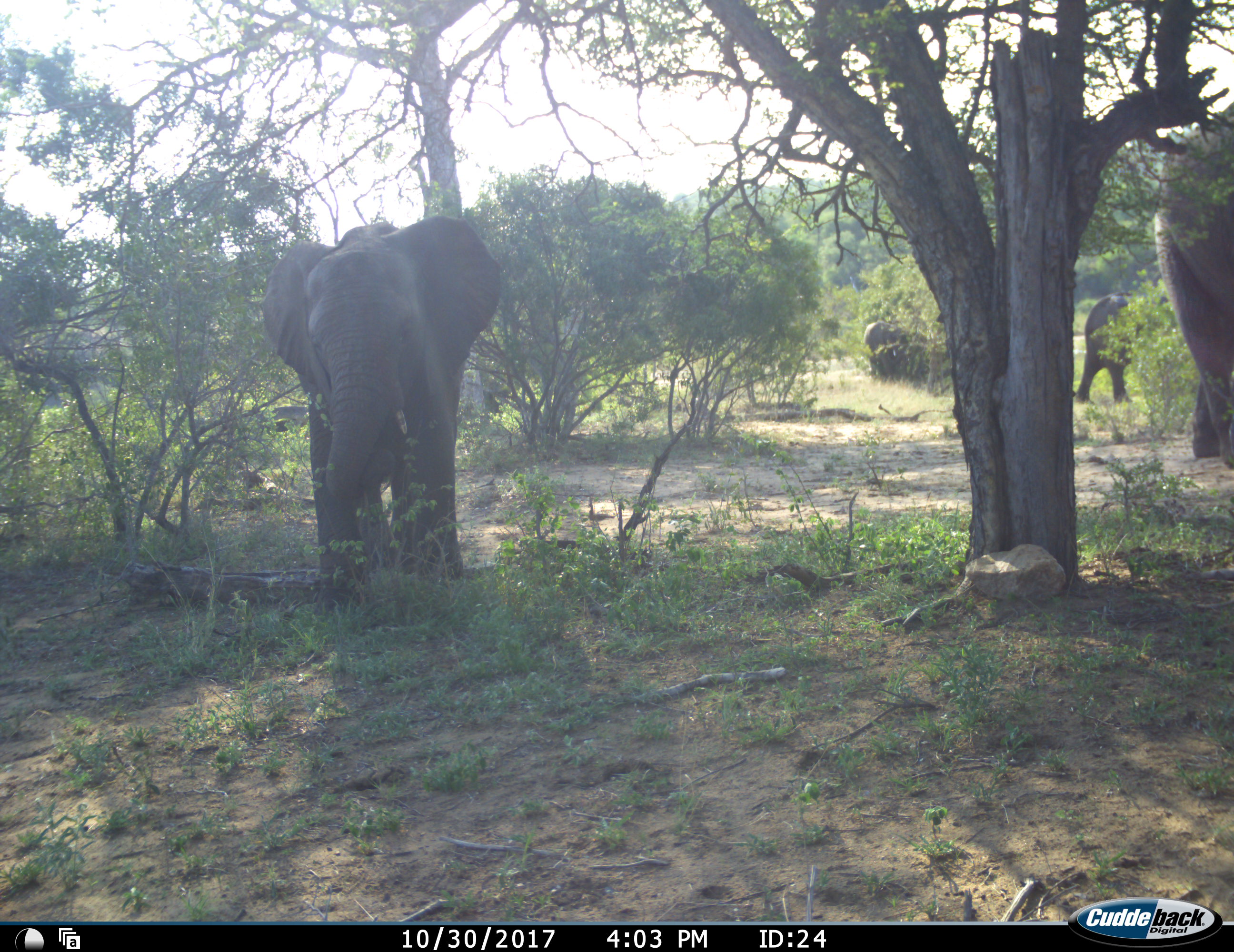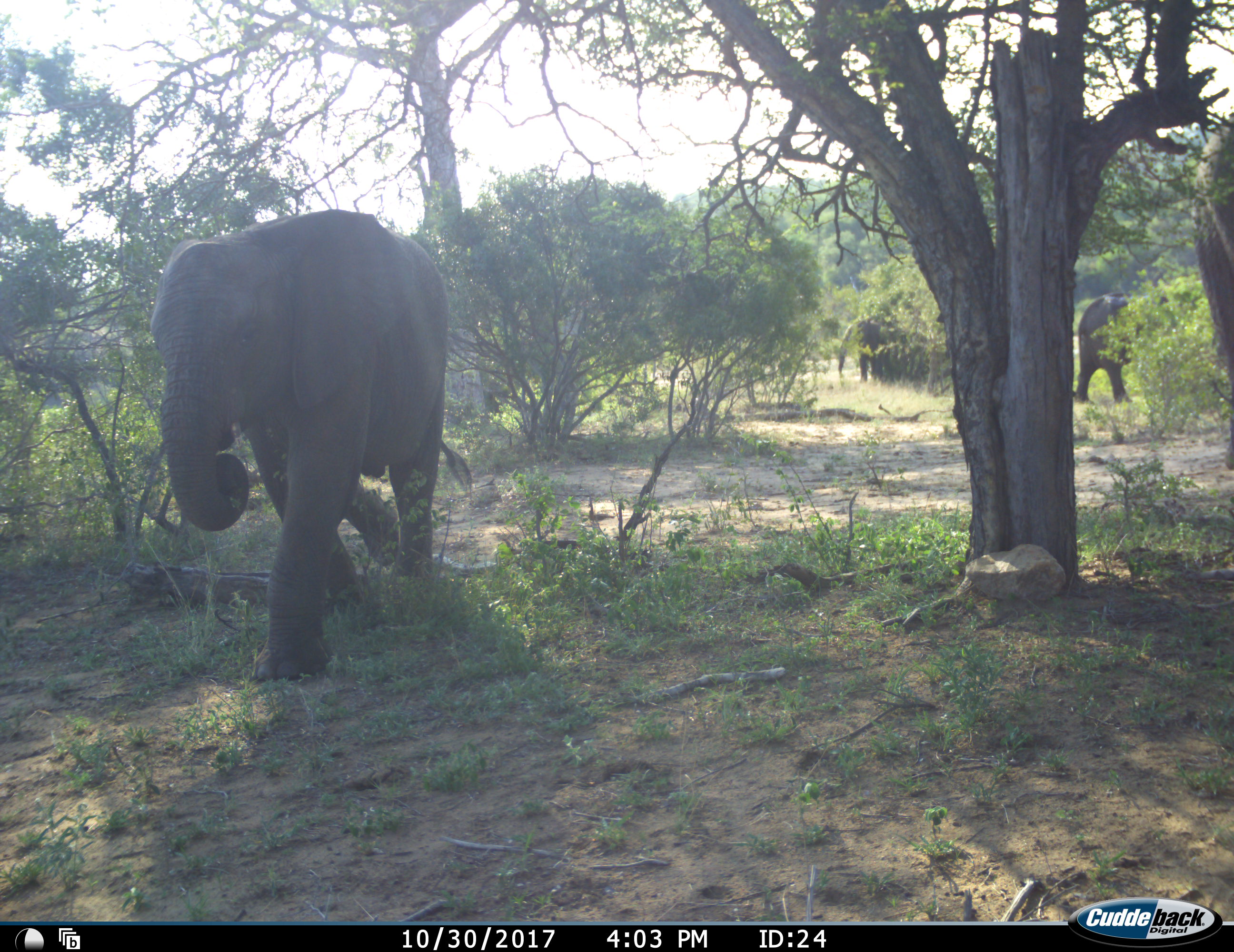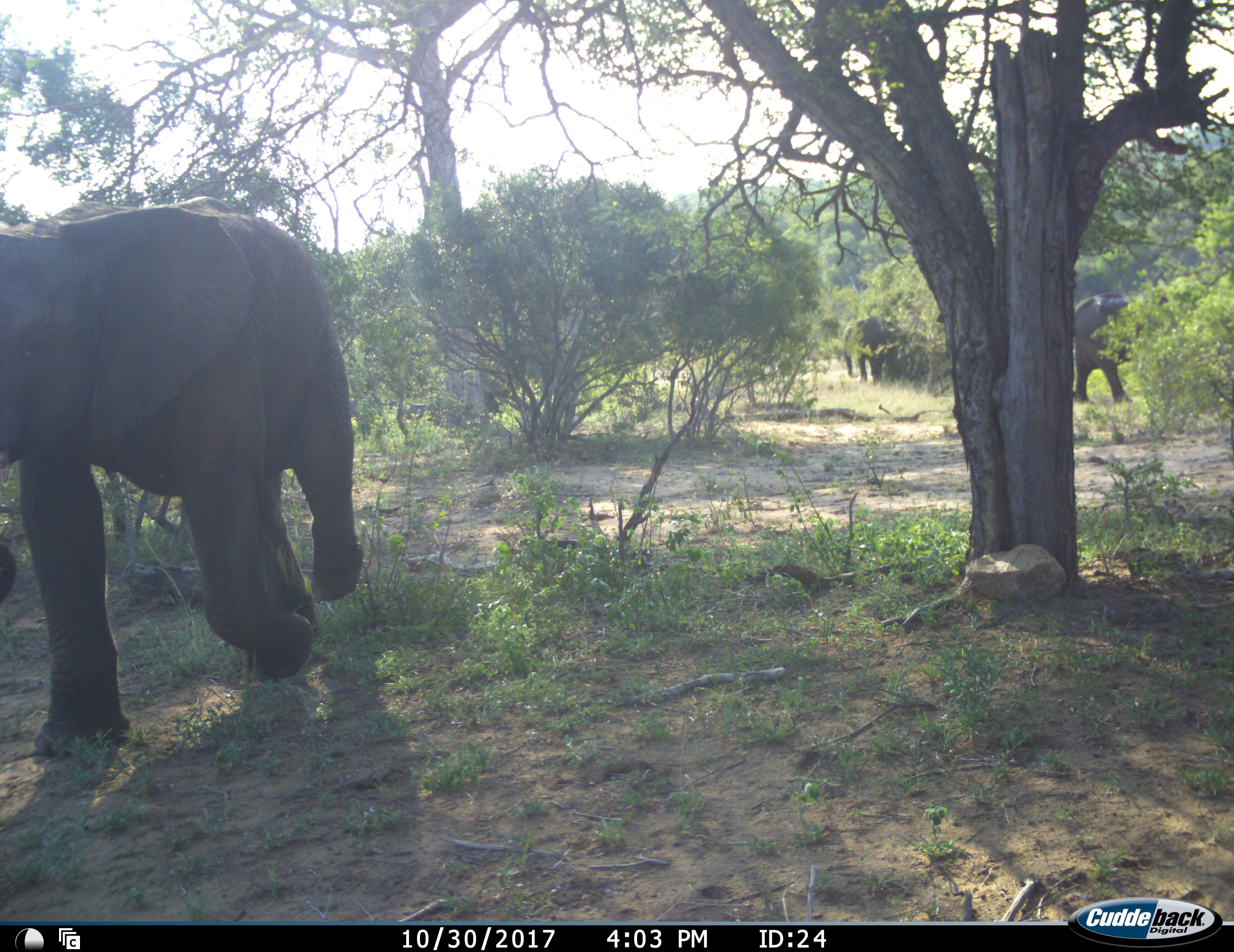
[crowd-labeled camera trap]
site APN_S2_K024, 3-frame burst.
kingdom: Animalia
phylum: Chordata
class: Mammalia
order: Proboscidea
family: Elephantidae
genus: Loxodonta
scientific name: Loxodonta africana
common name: african bush elephant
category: elephant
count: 4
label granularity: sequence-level